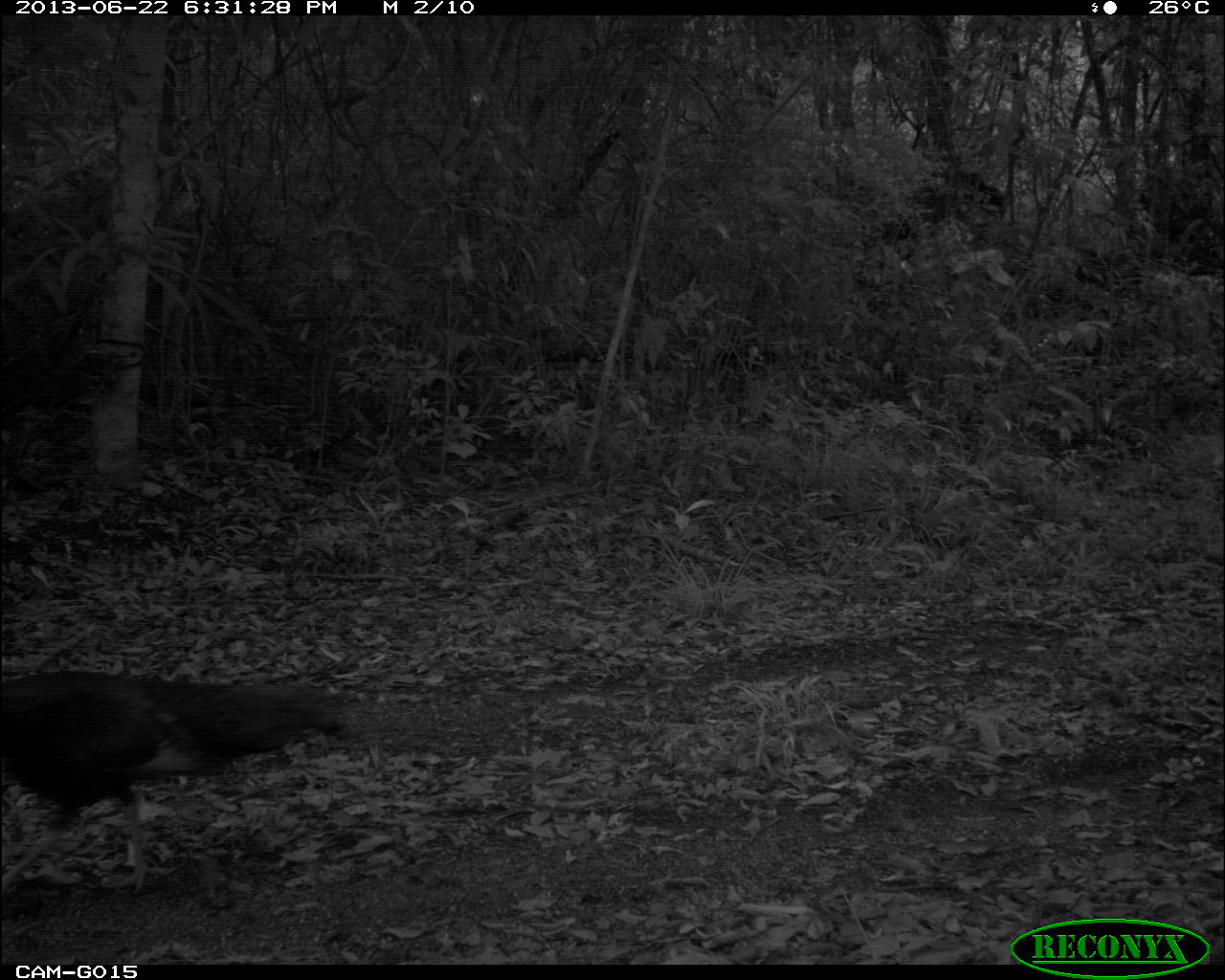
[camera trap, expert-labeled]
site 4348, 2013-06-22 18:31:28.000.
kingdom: Animalia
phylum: Chordata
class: Aves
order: Galliformes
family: Phasianidae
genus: Meleagris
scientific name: Meleagris ocellata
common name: ocellated turkey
Meleagris ocellata (ocellated turkey), count 2.